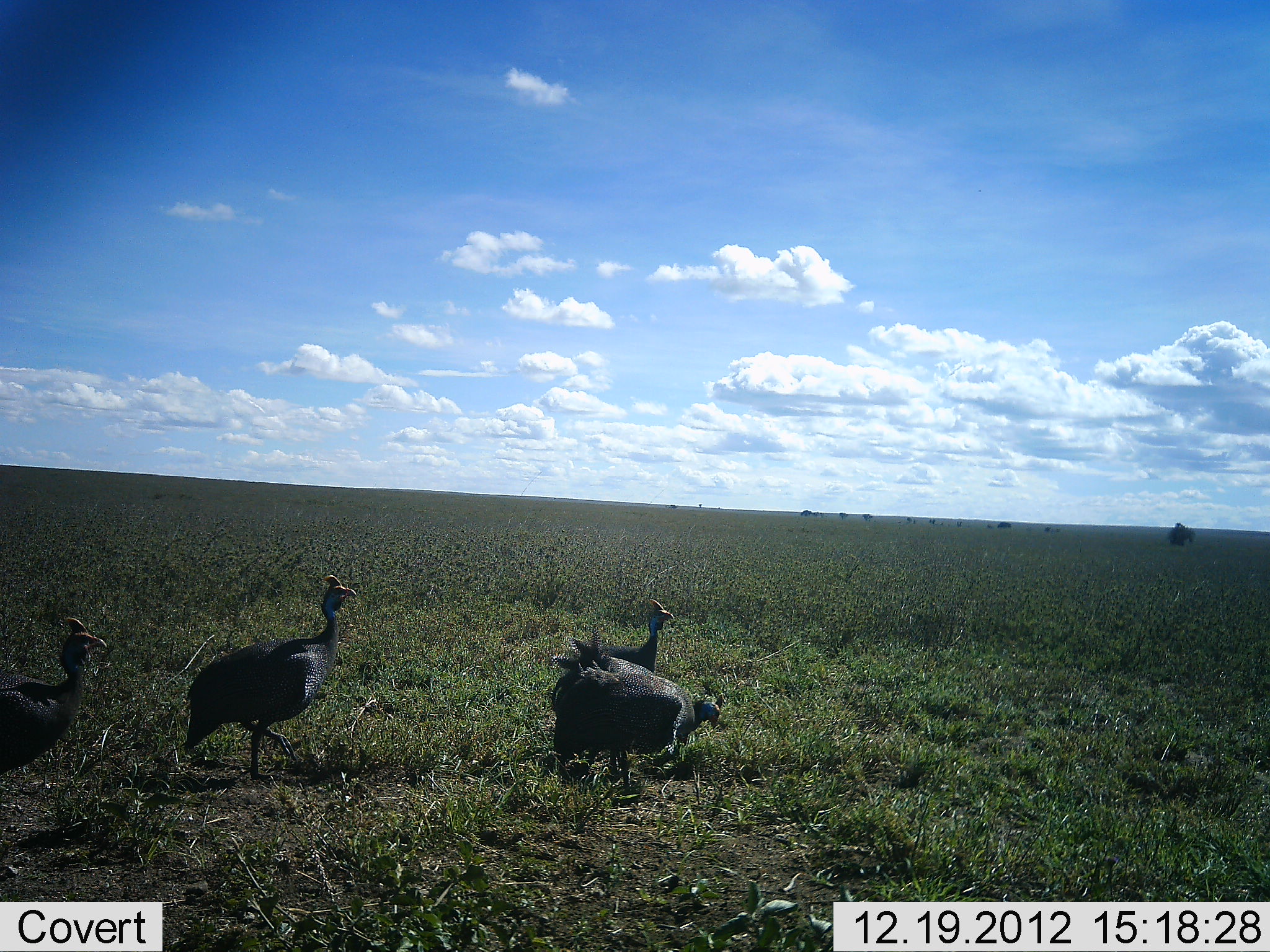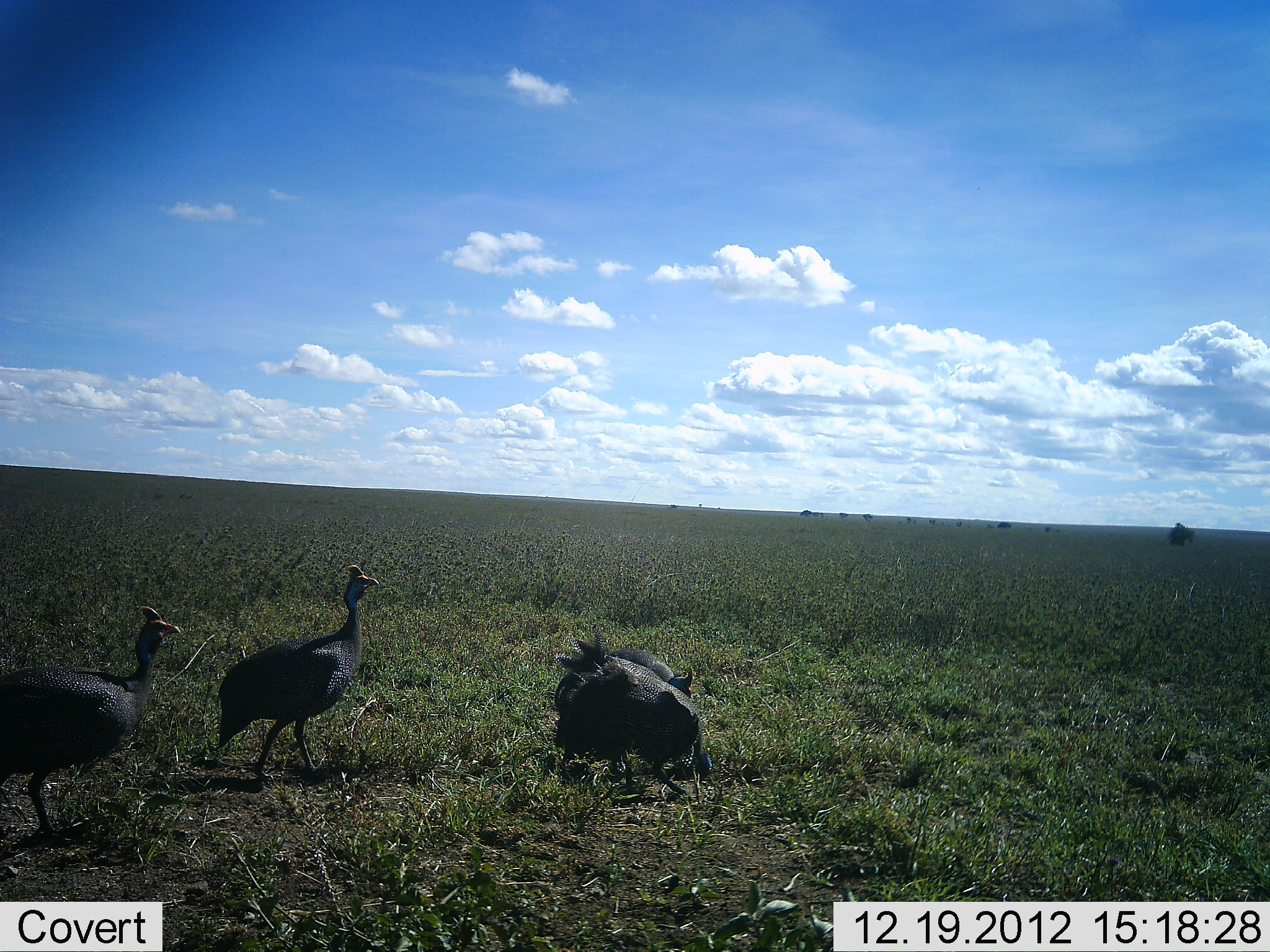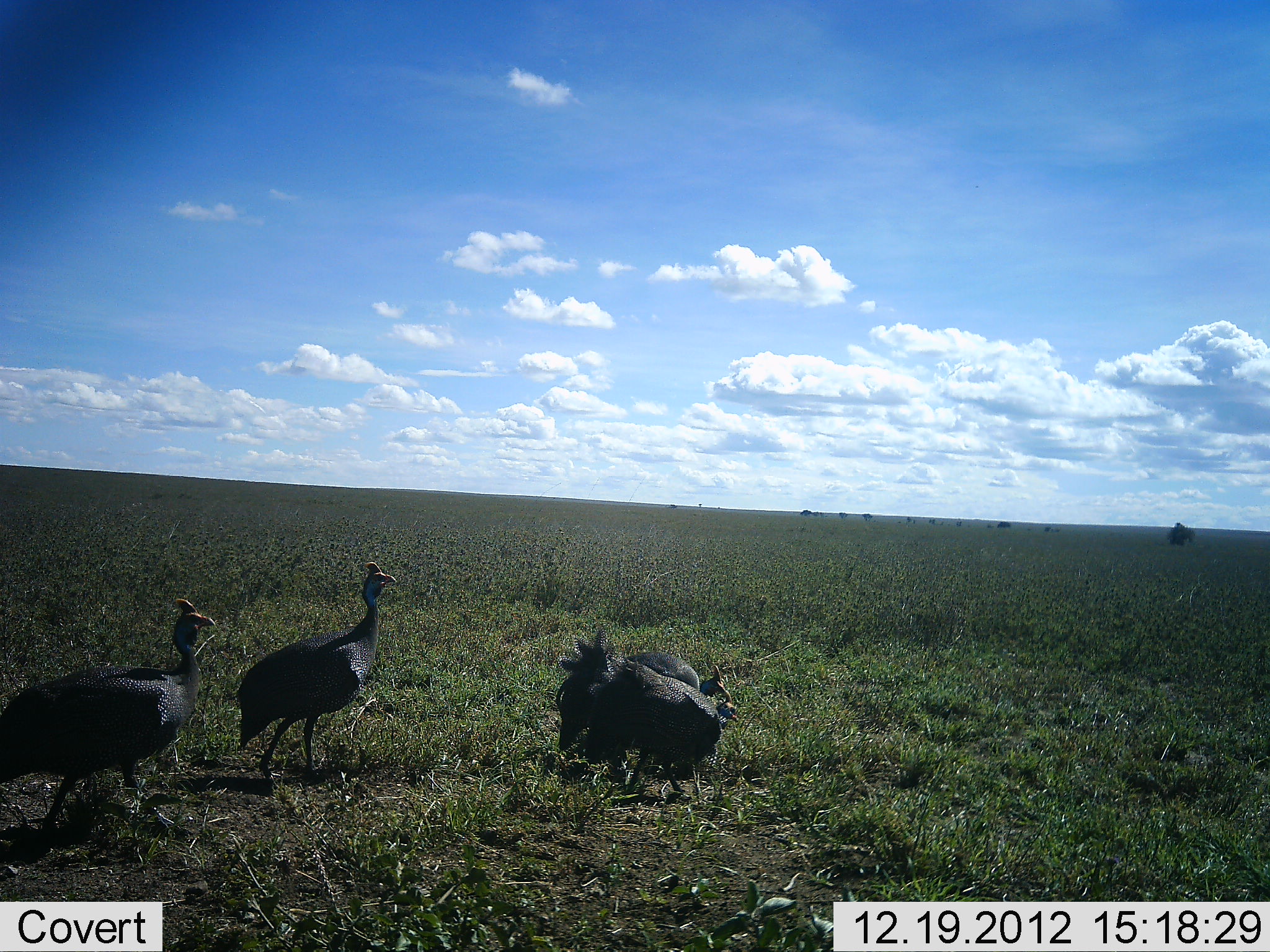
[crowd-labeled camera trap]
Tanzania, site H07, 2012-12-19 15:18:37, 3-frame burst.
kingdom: Animalia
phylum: Chordata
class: Aves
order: Galliformes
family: Numididae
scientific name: Numididae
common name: guinea fowl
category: guineafowl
Guineafowl (guinea fowl) (Numididae), count 4. Behavior (volunteer vote fractions): standing 35%, resting 0%, moving 74%, interacting 3%. Young present (vote fraction): 0%. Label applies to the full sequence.